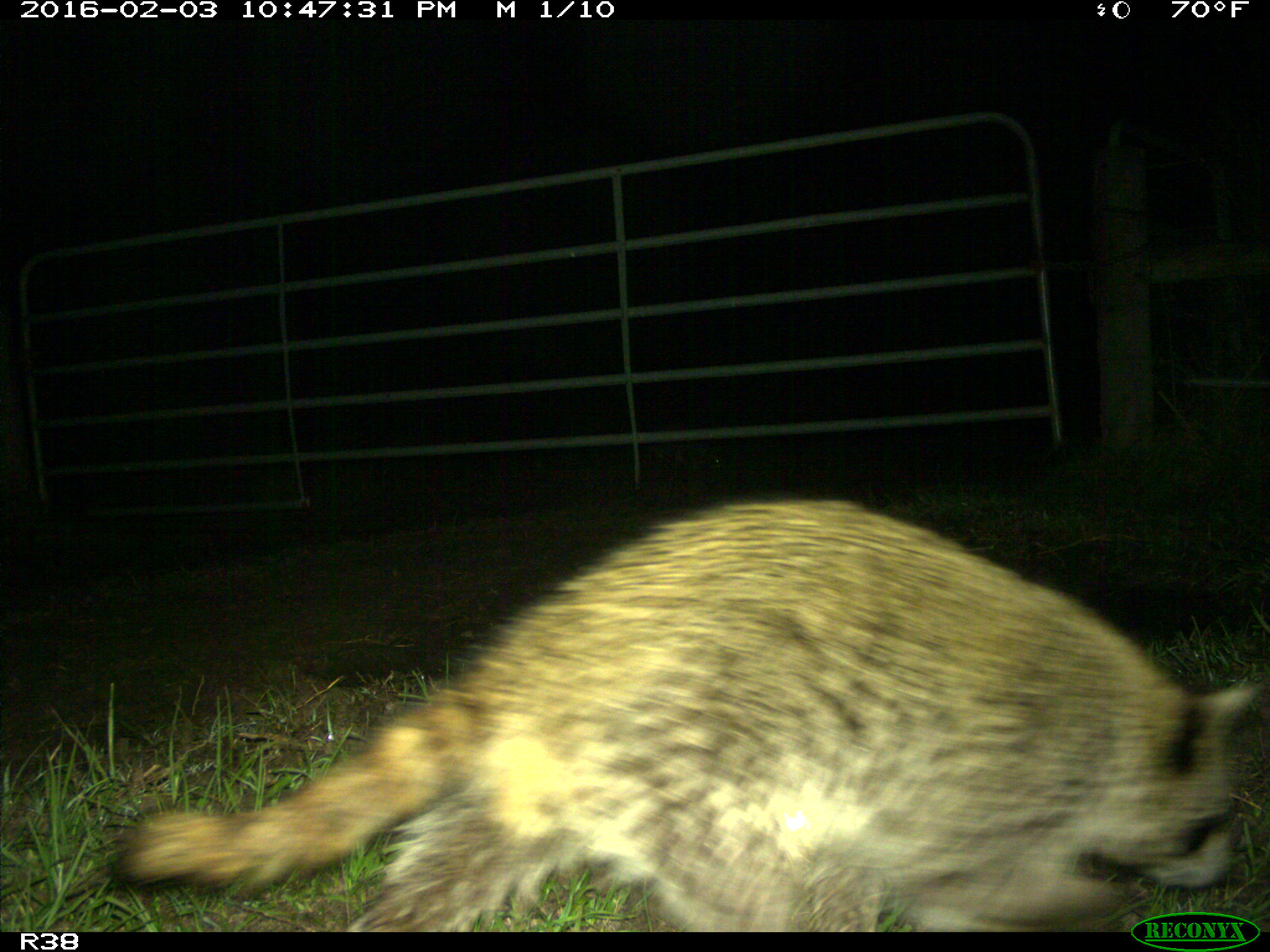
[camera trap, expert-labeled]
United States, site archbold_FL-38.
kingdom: Animalia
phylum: Chordata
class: Mammalia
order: Carnivora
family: Procyonidae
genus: Procyon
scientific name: Procyon lotor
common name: common raccoon